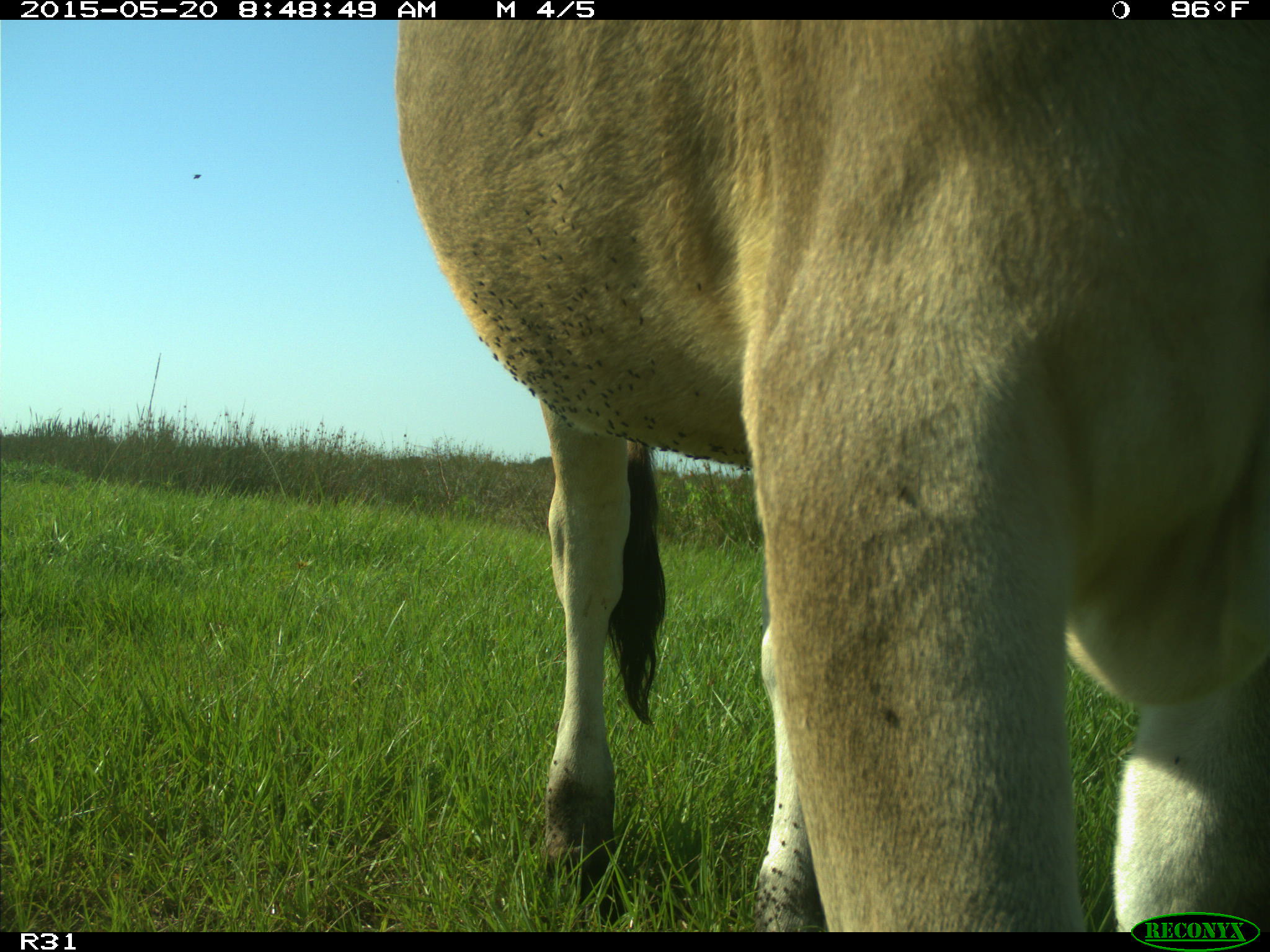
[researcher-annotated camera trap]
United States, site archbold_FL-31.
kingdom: Animalia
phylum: Chordata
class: Mammalia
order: Artiodactyla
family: Bovidae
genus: Bos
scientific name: Bos taurus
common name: domestic cow